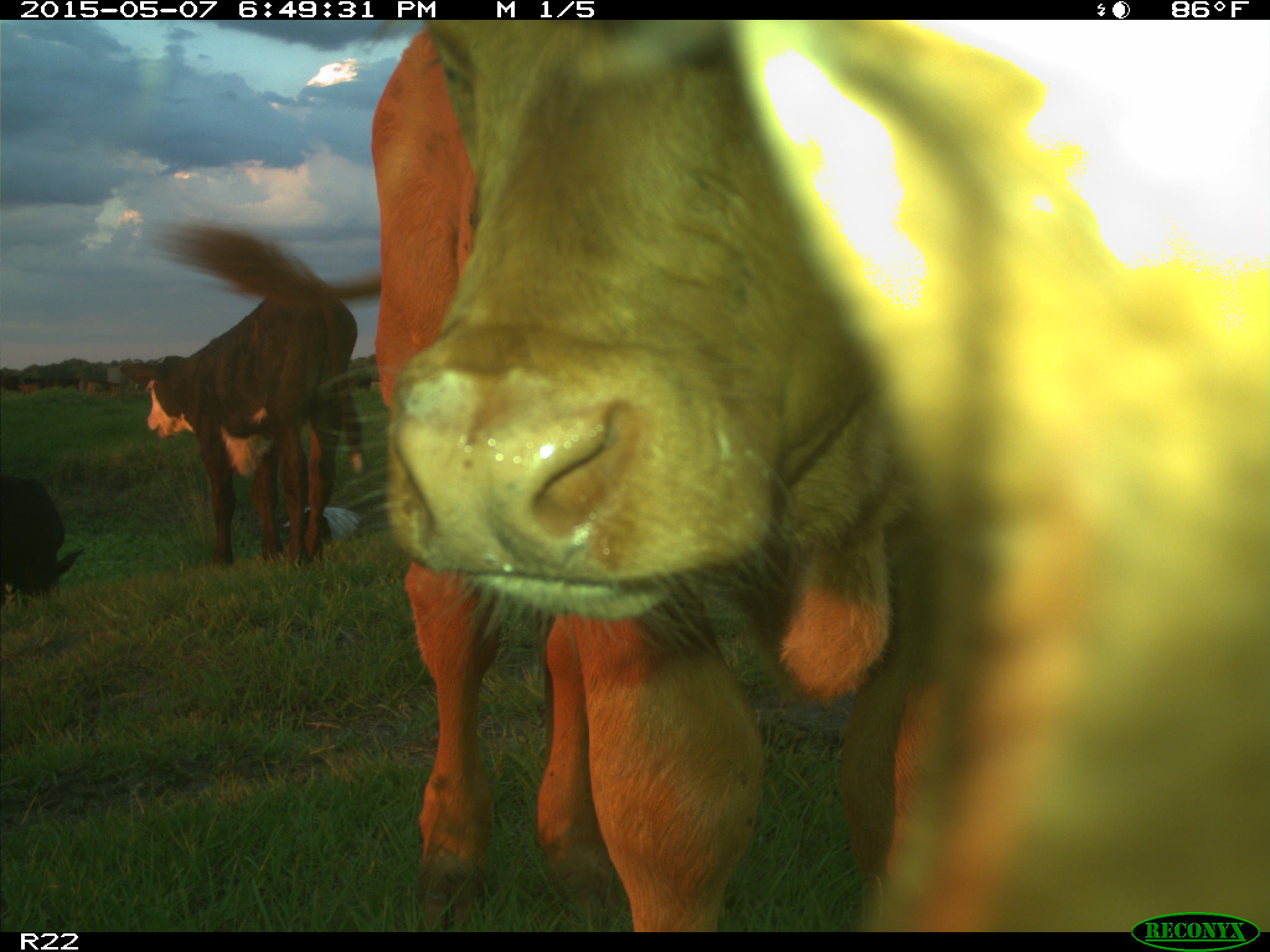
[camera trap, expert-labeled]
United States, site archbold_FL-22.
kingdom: Animalia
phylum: Chordata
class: Mammalia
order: Artiodactyla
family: Bovidae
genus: Bos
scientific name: Bos taurus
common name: domestic cow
Bos taurus (domestic cow).